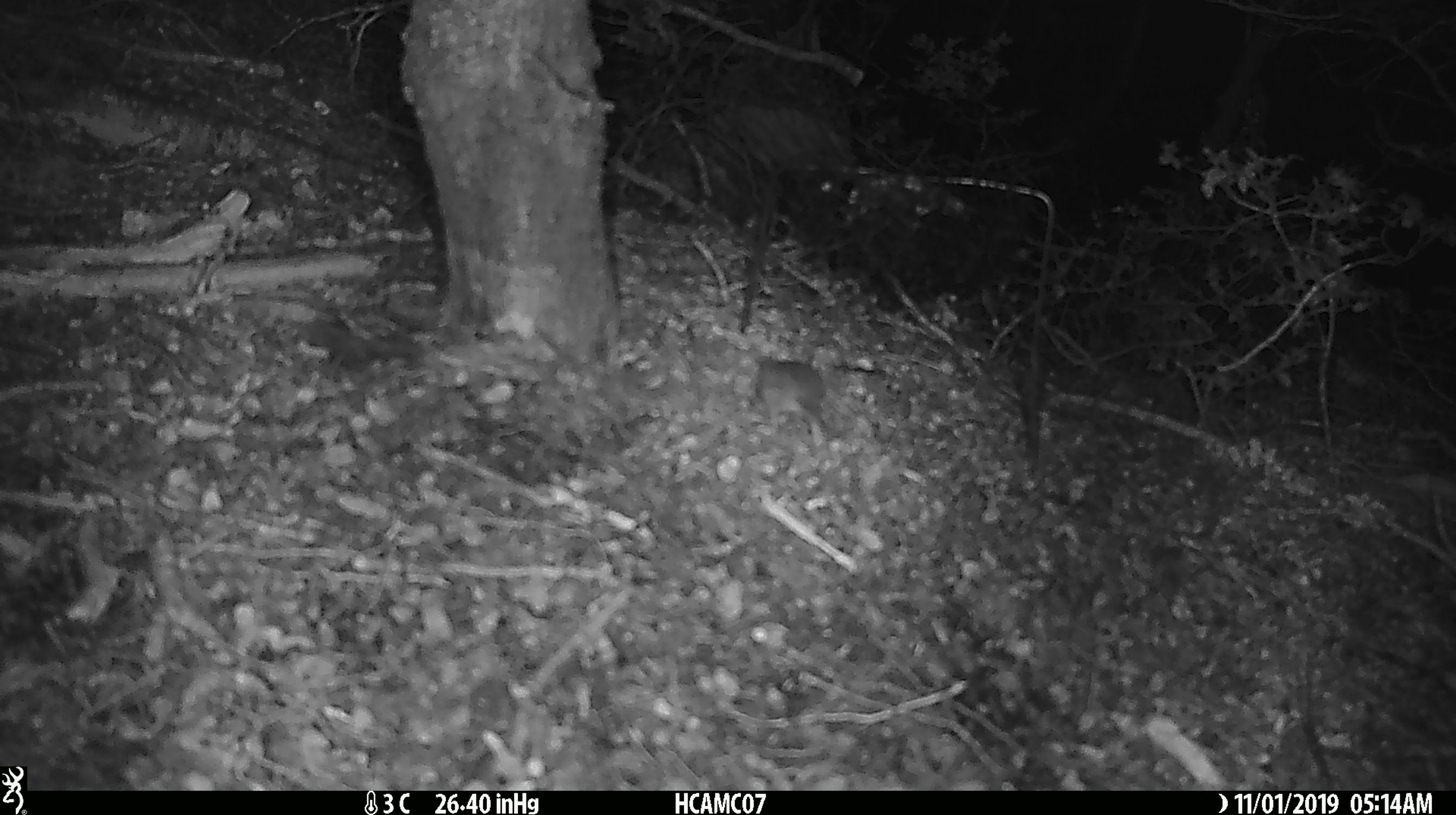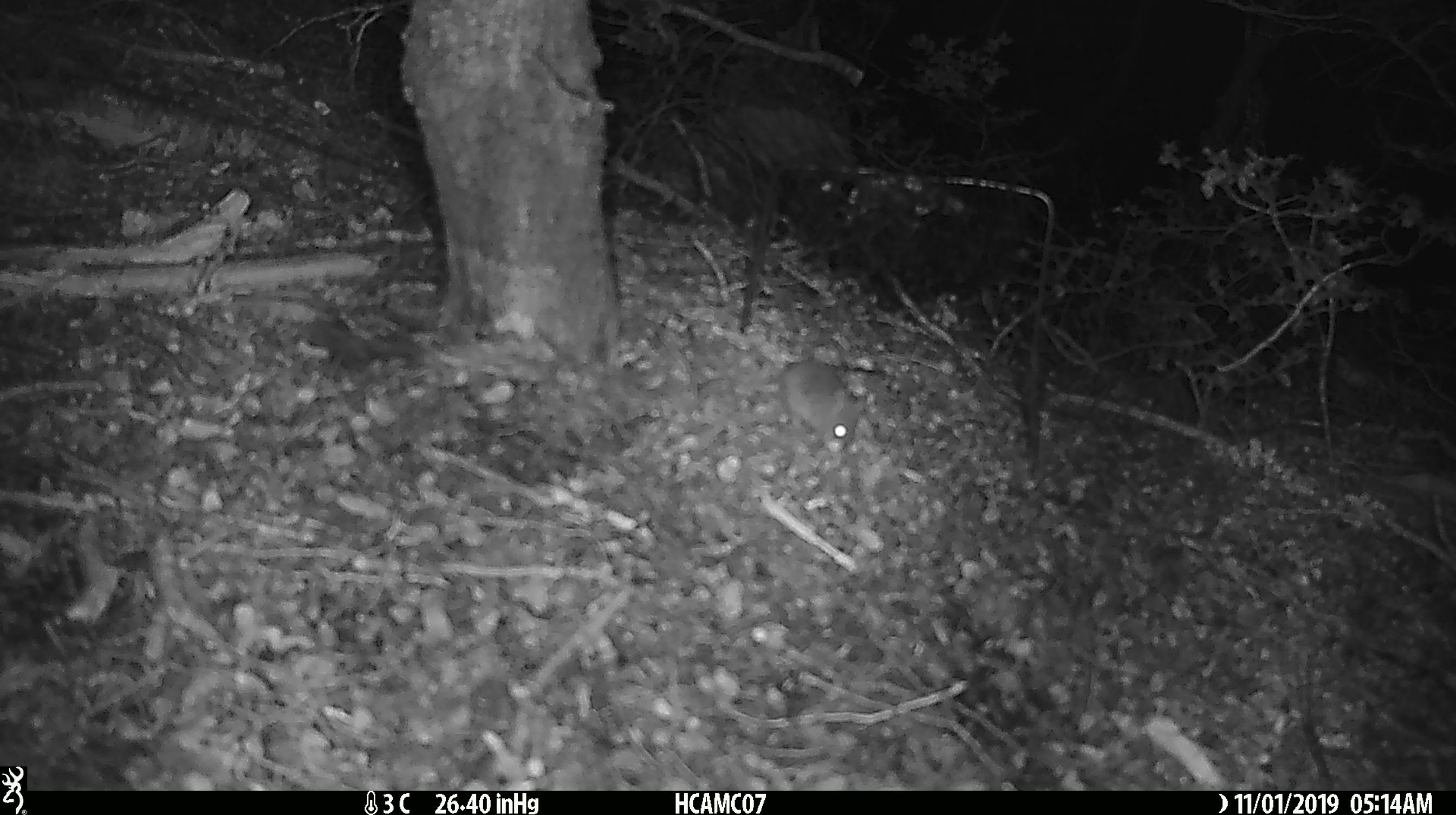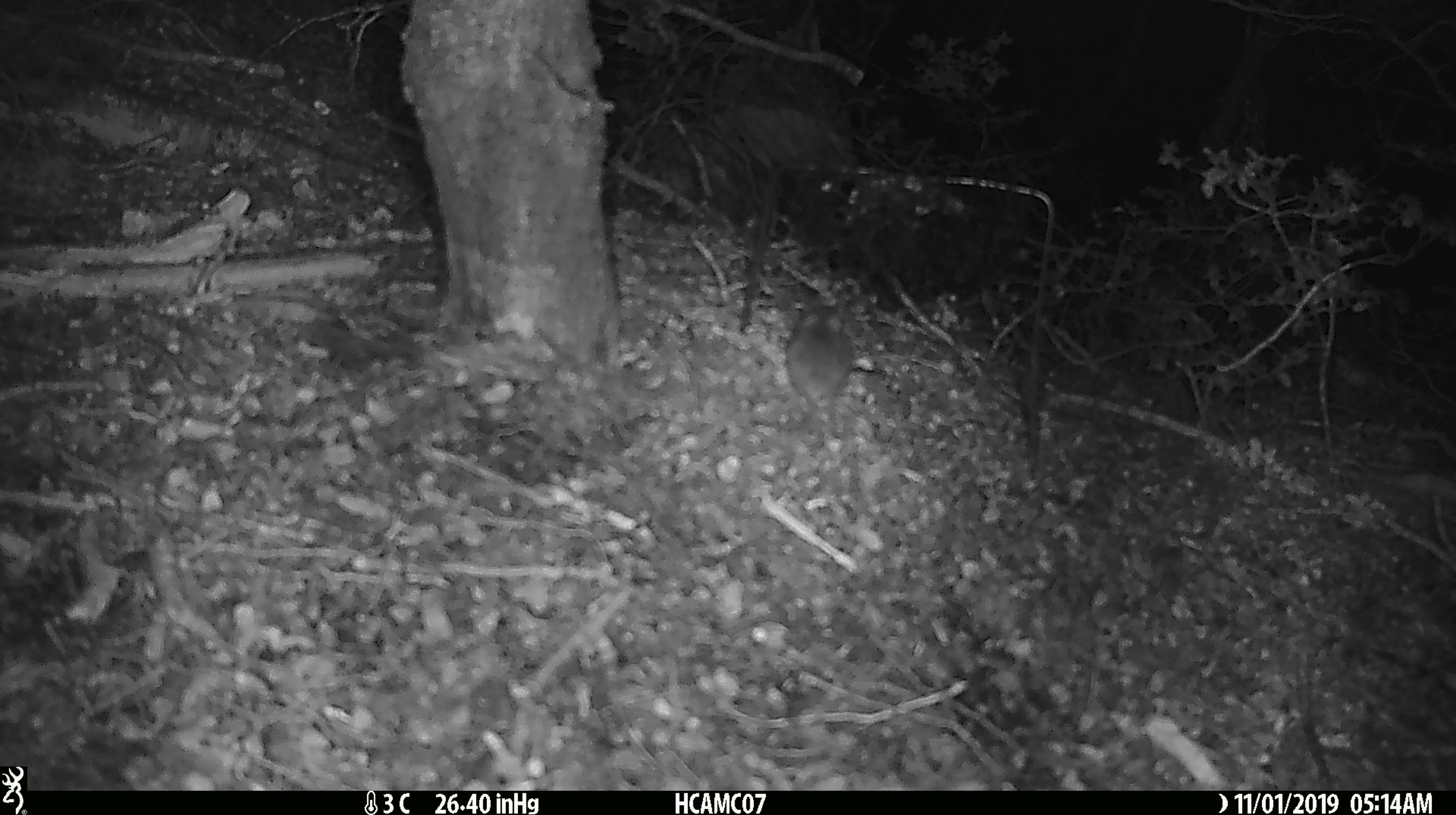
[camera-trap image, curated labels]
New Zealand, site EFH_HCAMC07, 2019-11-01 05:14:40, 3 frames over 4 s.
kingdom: Animalia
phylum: Chordata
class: Mammalia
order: Rodentia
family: Muridae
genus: Mus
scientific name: Mus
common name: mouse